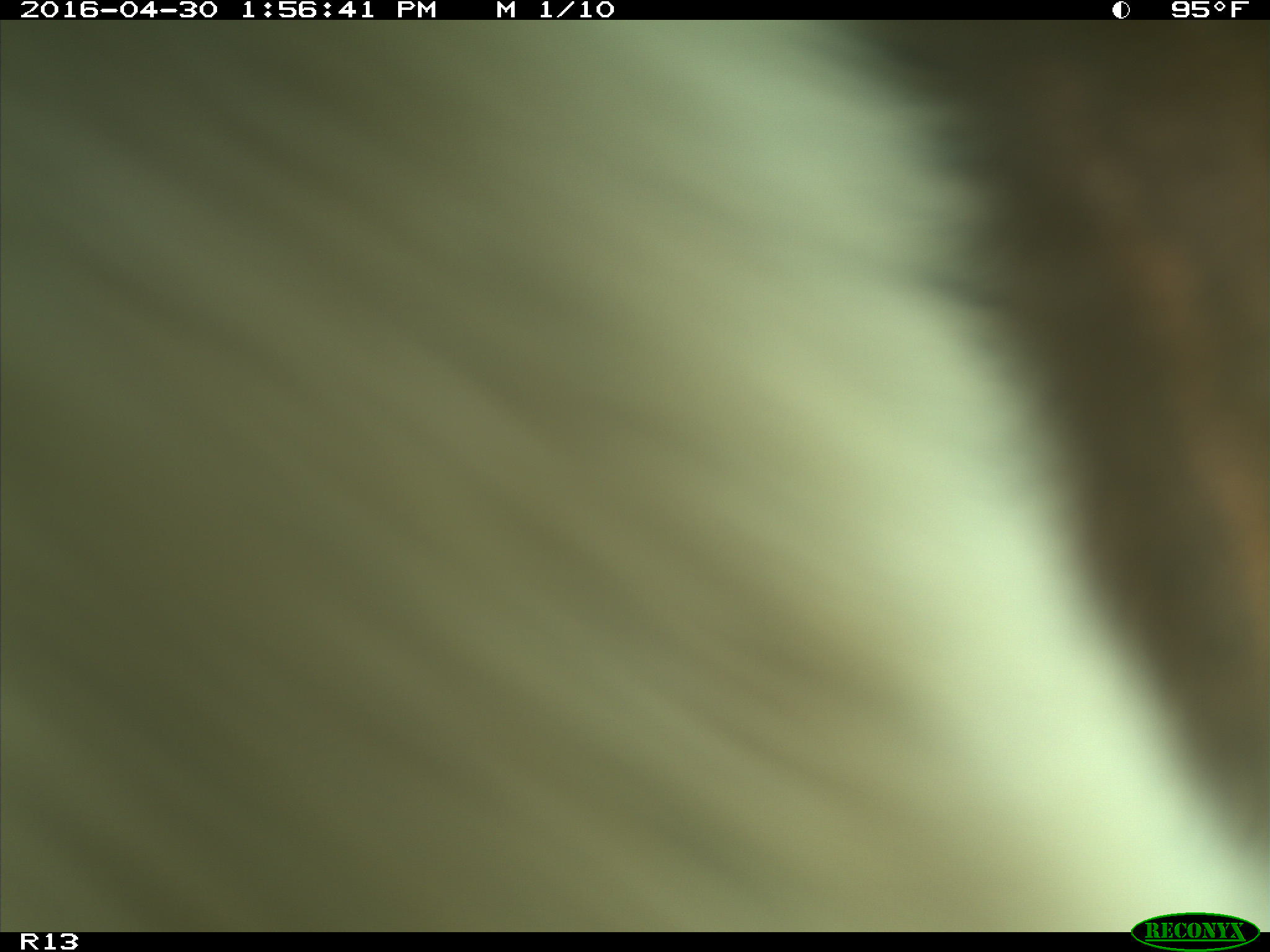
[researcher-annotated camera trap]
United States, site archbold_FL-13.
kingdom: Animalia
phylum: Chordata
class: Mammalia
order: Artiodactyla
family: Bovidae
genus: Bos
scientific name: Bos taurus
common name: domestic cow